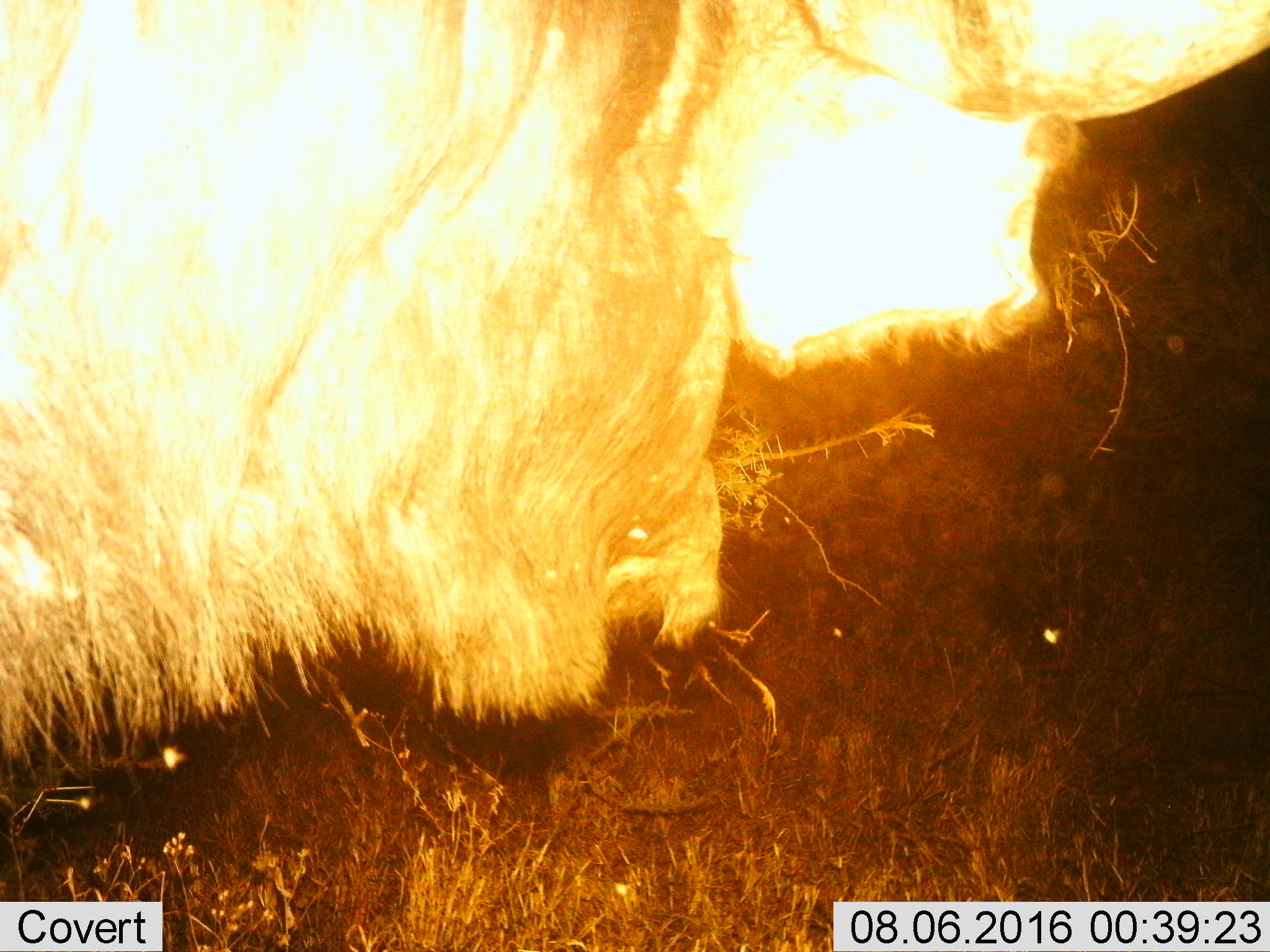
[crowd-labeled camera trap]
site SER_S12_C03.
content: unidentified animal